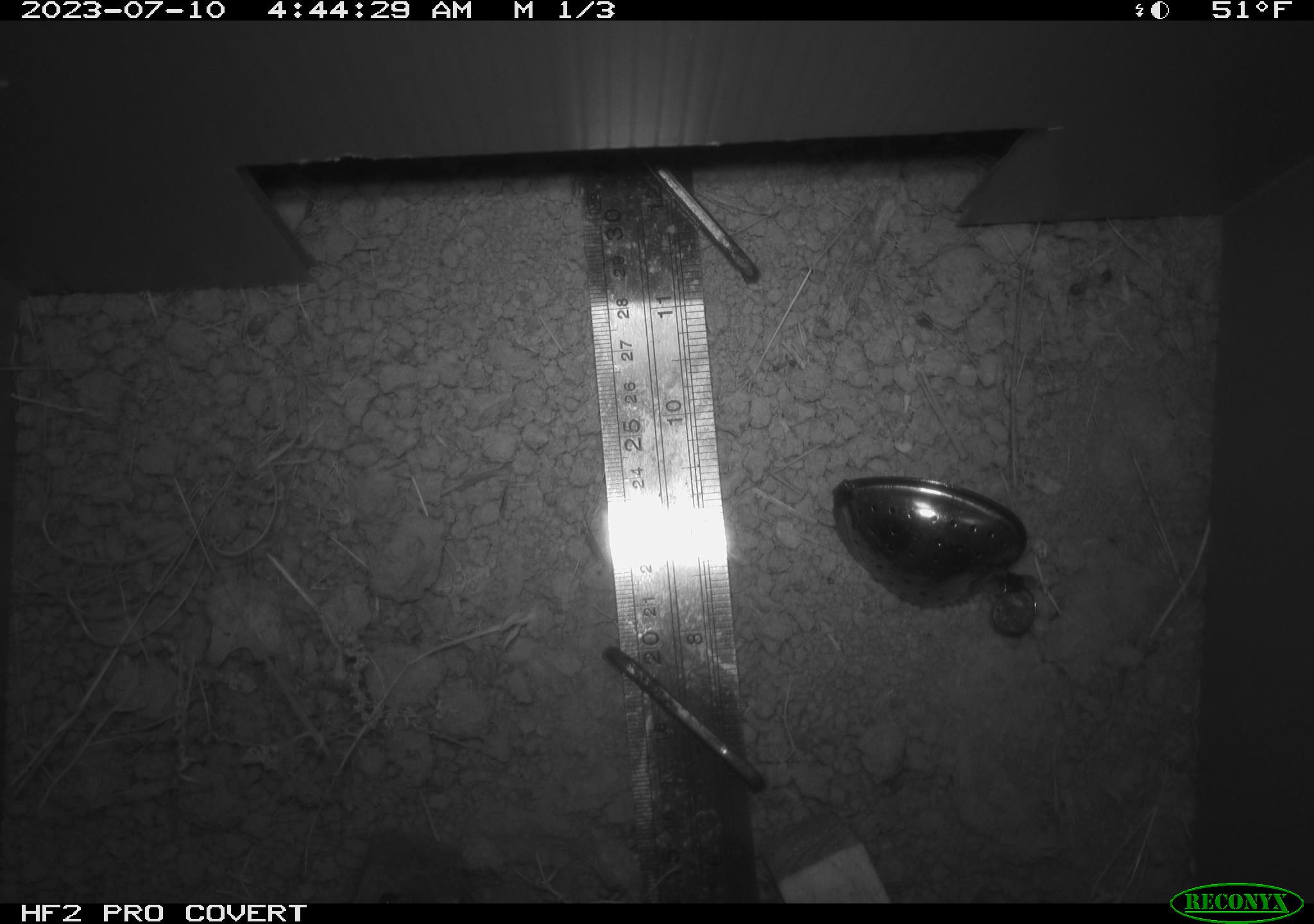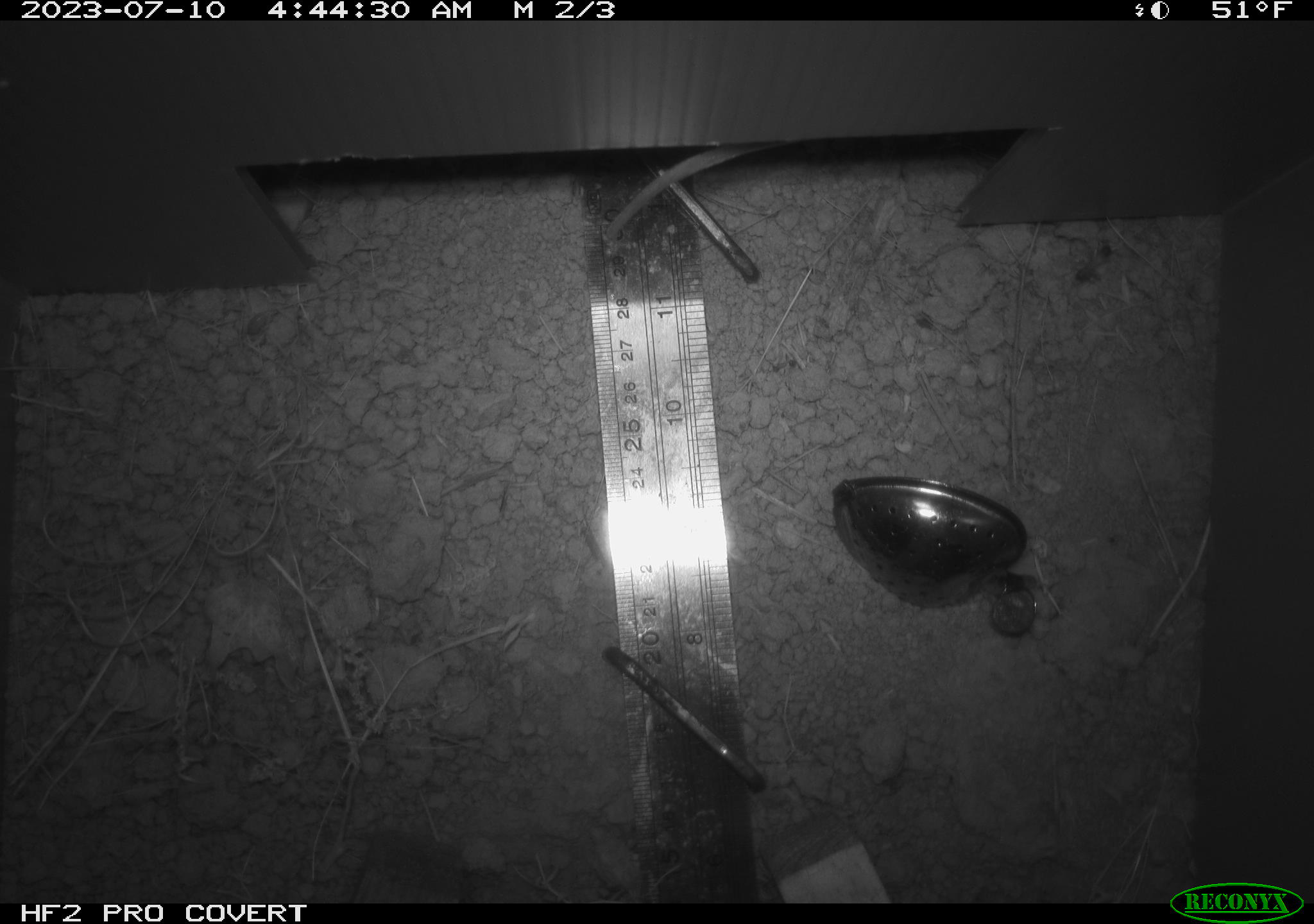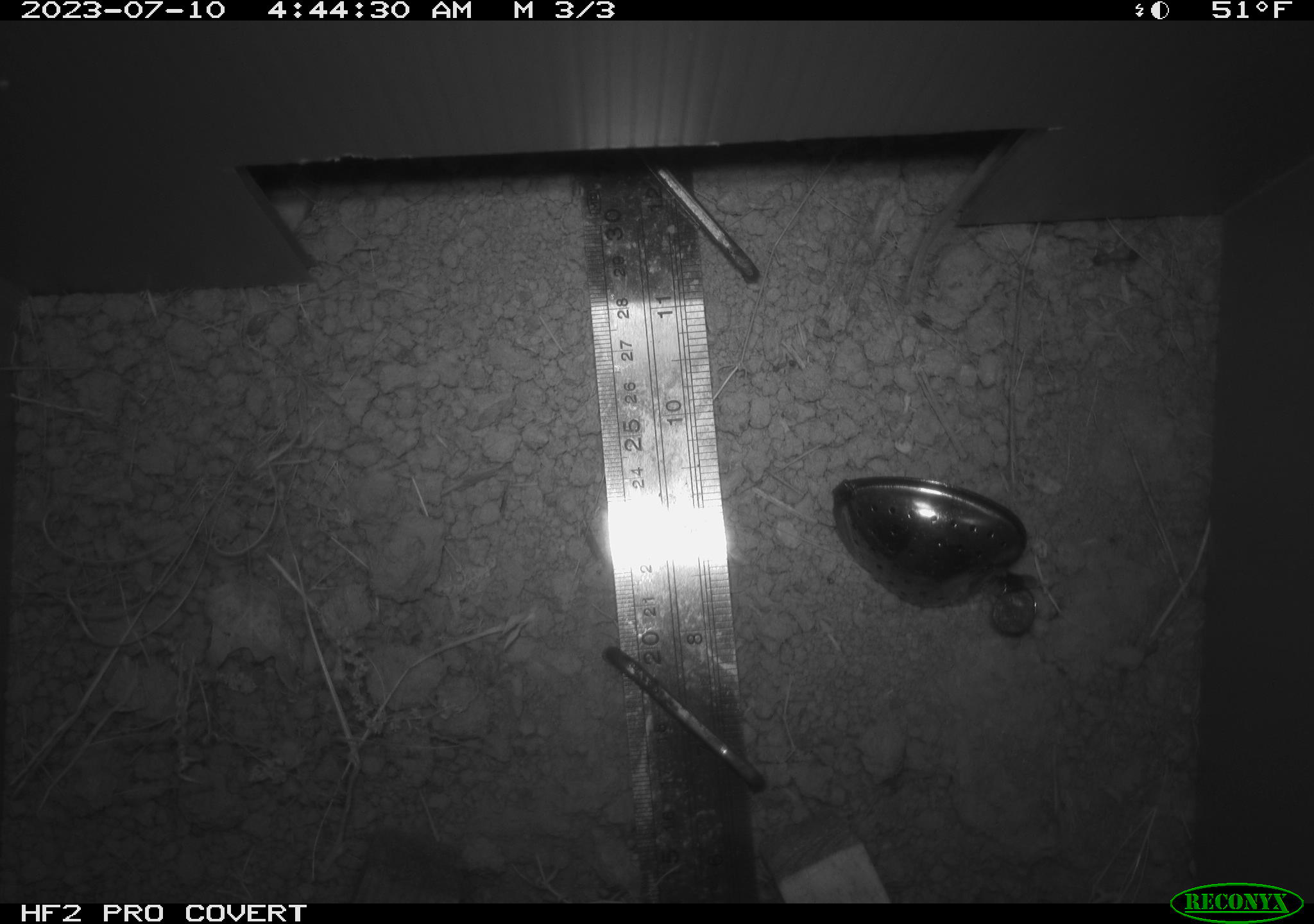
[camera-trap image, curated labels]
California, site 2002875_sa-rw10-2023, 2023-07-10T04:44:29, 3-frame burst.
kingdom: Animalia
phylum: Chordata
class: Mammalia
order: Rodentia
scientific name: Rodentia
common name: rodent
Rodent (Rodentia).